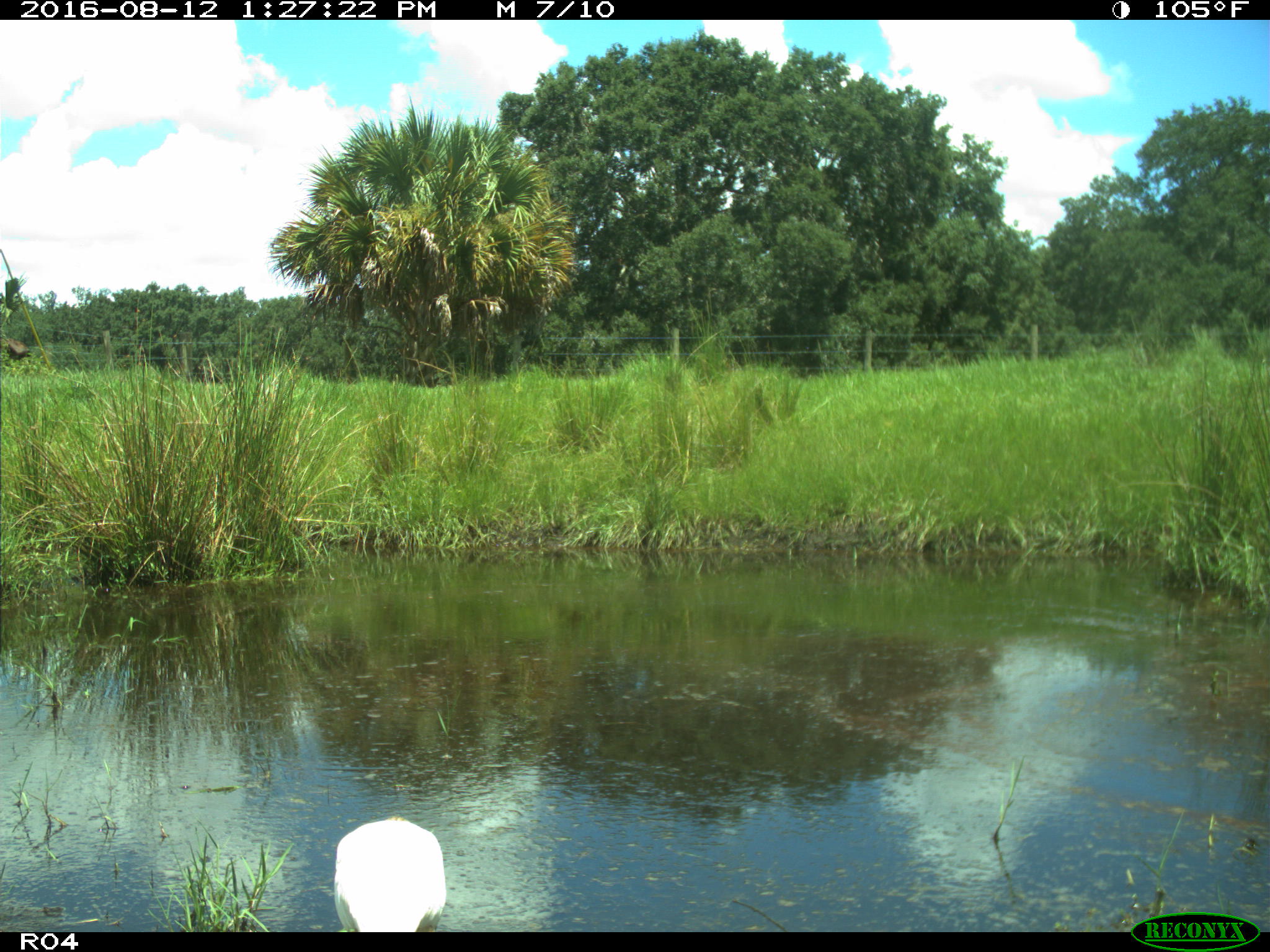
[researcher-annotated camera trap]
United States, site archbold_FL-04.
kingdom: Animalia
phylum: Chordata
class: Aves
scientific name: Aves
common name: birds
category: unidentified bird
Unidentified bird (birds) (Aves).